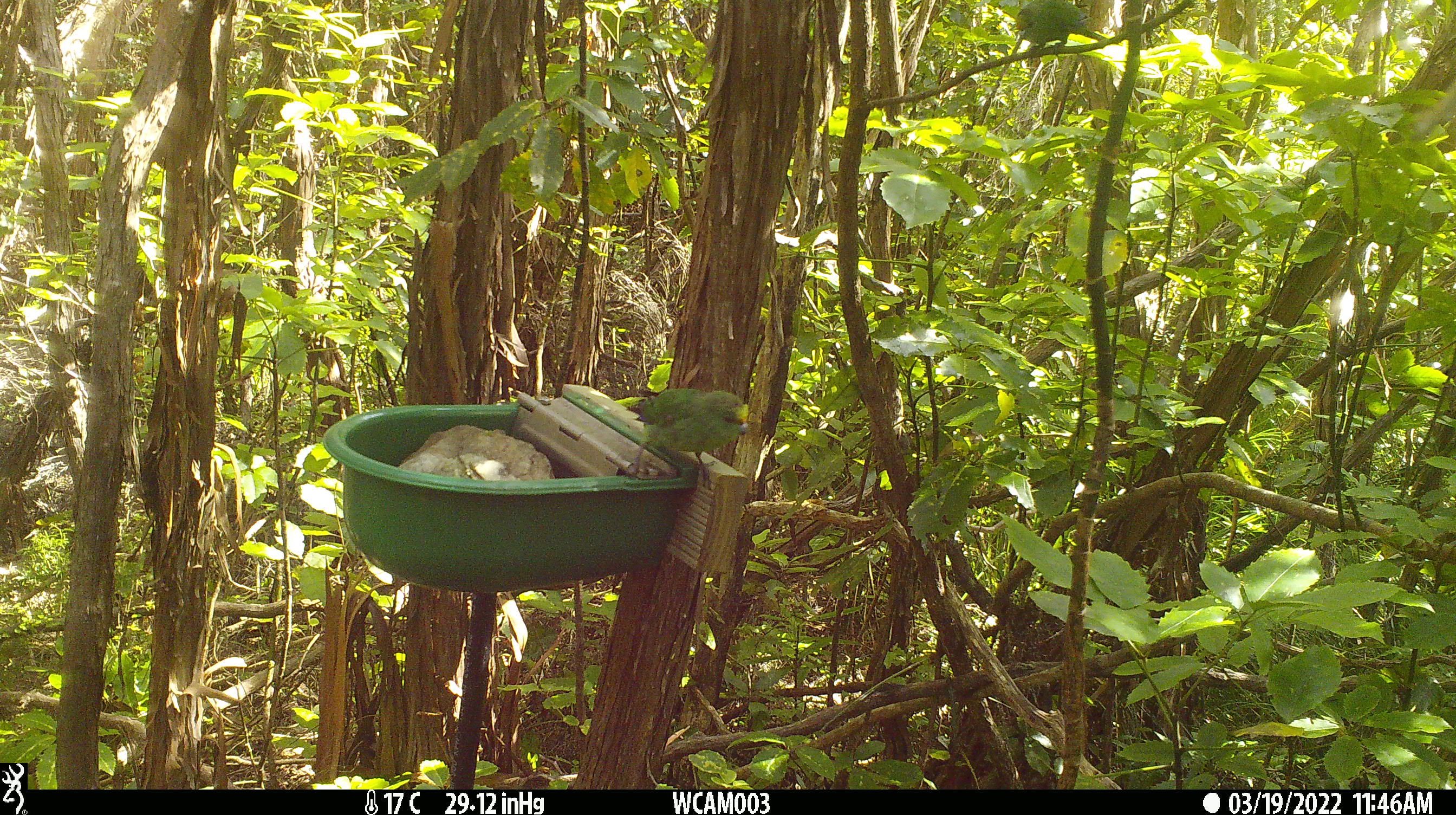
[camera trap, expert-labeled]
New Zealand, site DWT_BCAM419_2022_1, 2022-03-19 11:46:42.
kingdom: Animalia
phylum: Chordata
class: Aves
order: Psittaciformes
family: Psittaculidae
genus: Cyanoramphus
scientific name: Cyanoramphus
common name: parakeet